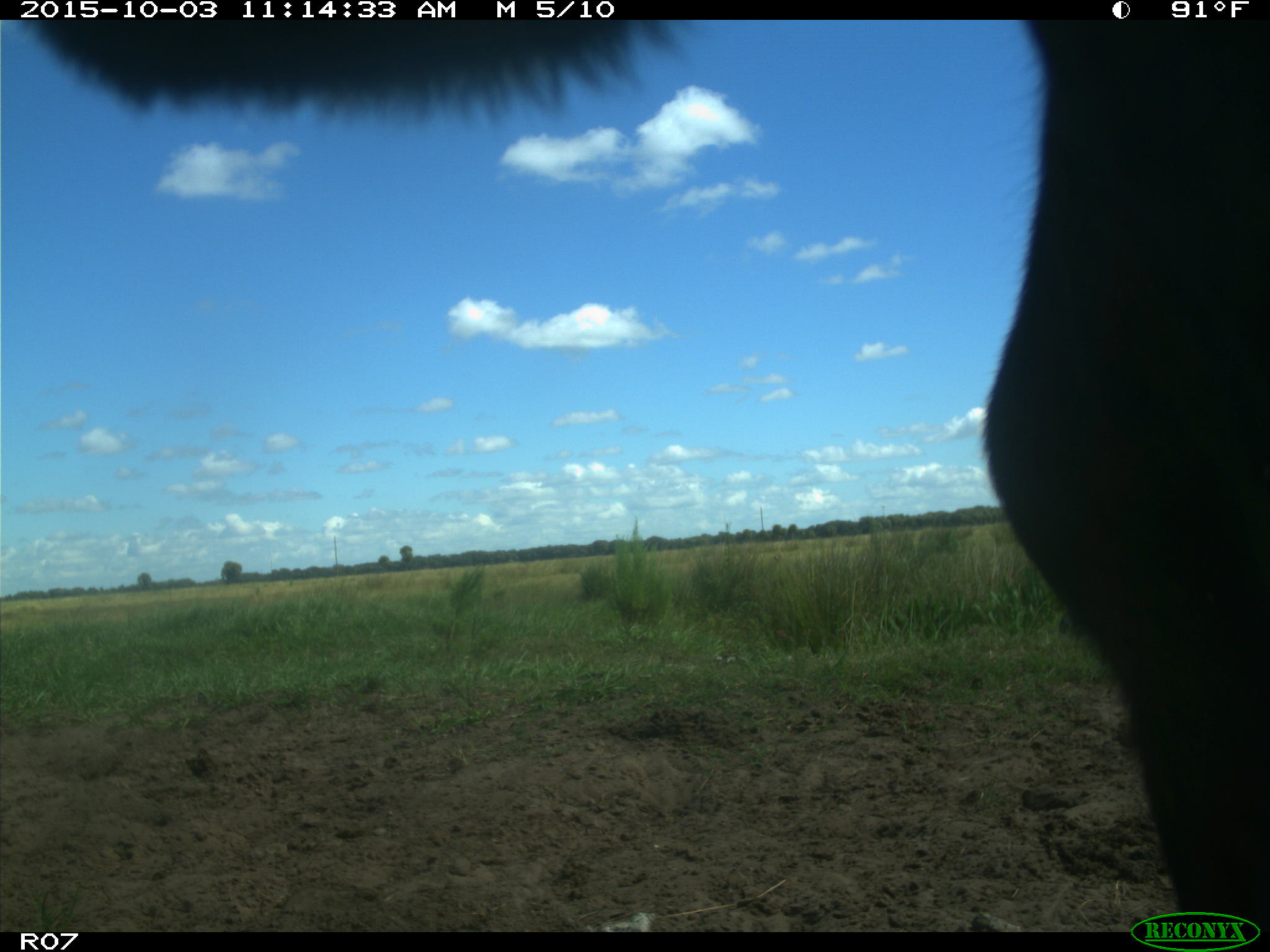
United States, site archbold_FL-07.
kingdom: Animalia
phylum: Chordata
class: Mammalia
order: Artiodactyla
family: Bovidae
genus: Bos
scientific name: Bos taurus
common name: domestic cow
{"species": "Bos taurus (domestic cow)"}